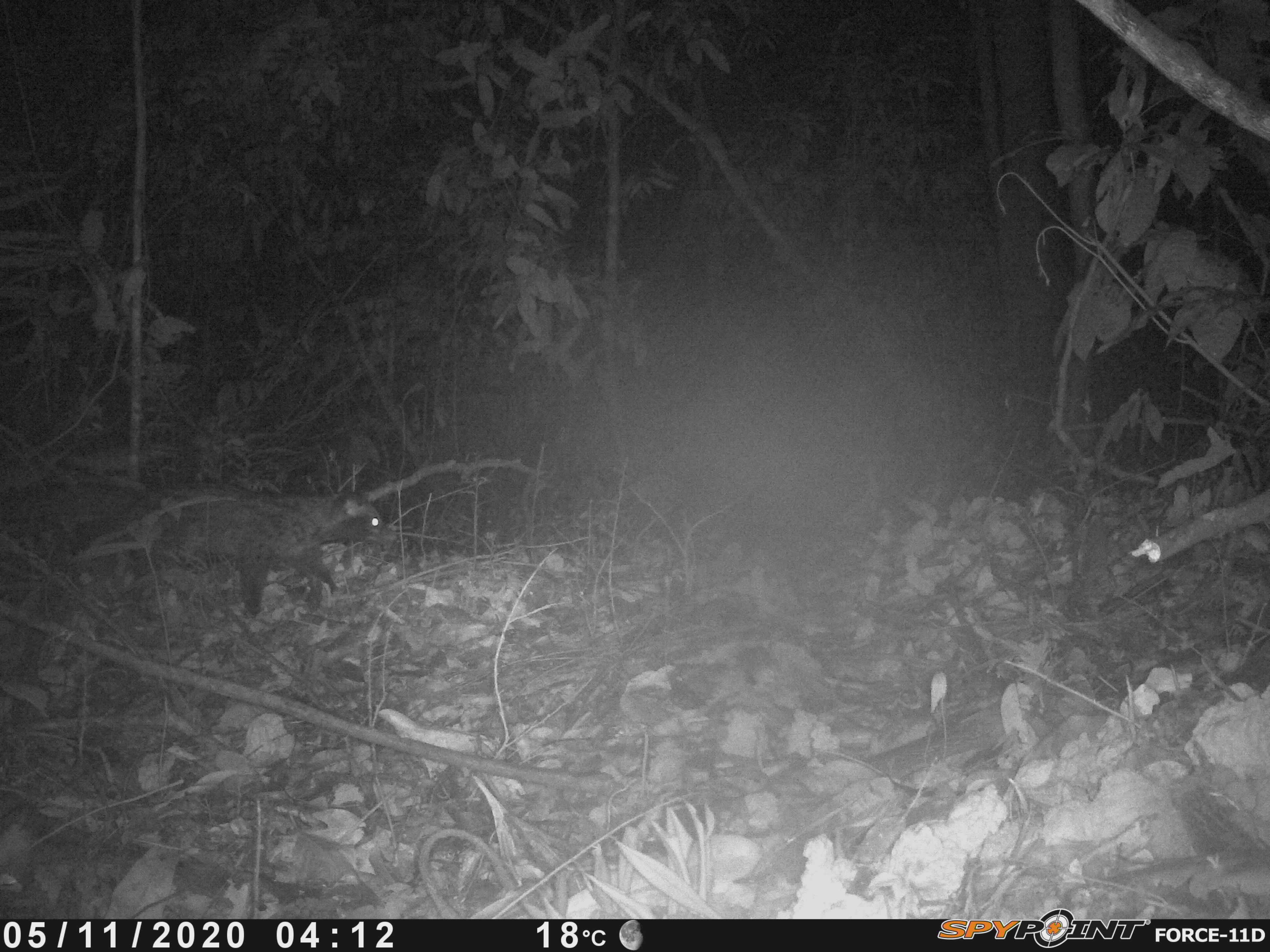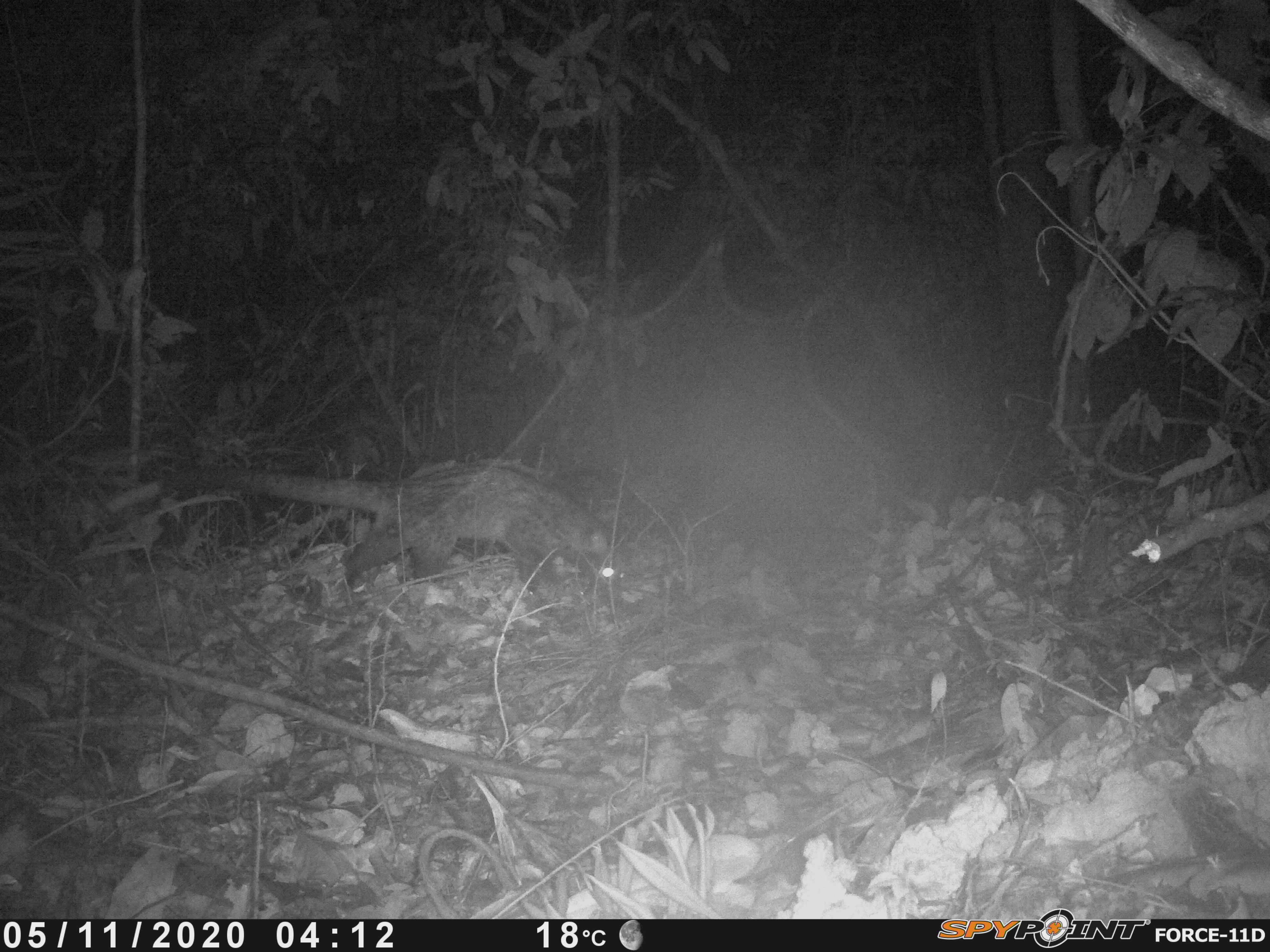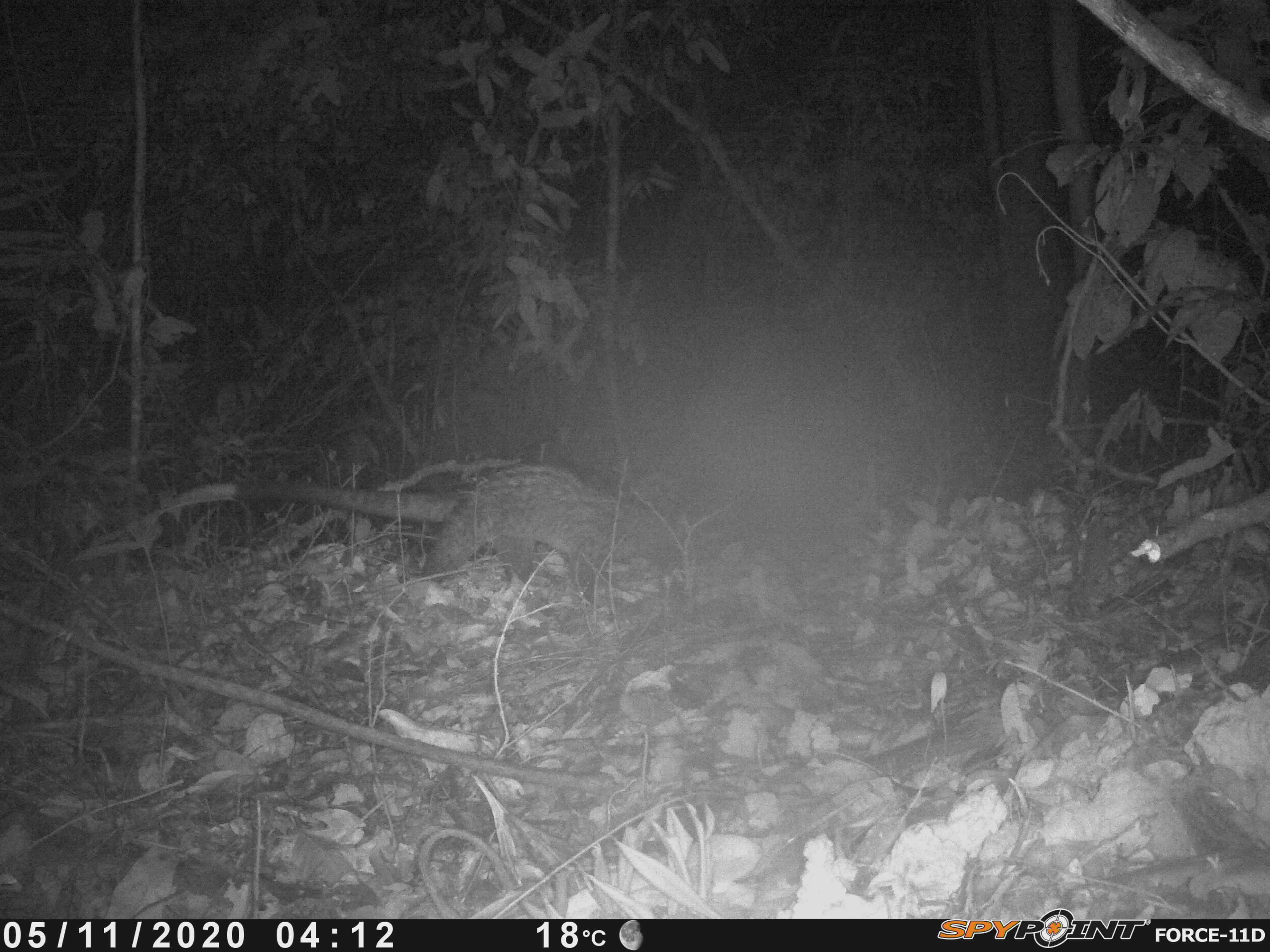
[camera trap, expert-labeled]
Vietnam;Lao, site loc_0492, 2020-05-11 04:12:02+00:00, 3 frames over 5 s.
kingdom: Animalia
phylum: Chordata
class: Mammalia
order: Carnivora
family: Viverridae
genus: Paradoxurus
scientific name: Paradoxurus hermaphroditus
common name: common palm civet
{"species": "common palm civet (Paradoxurus hermaphroditus)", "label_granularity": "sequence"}